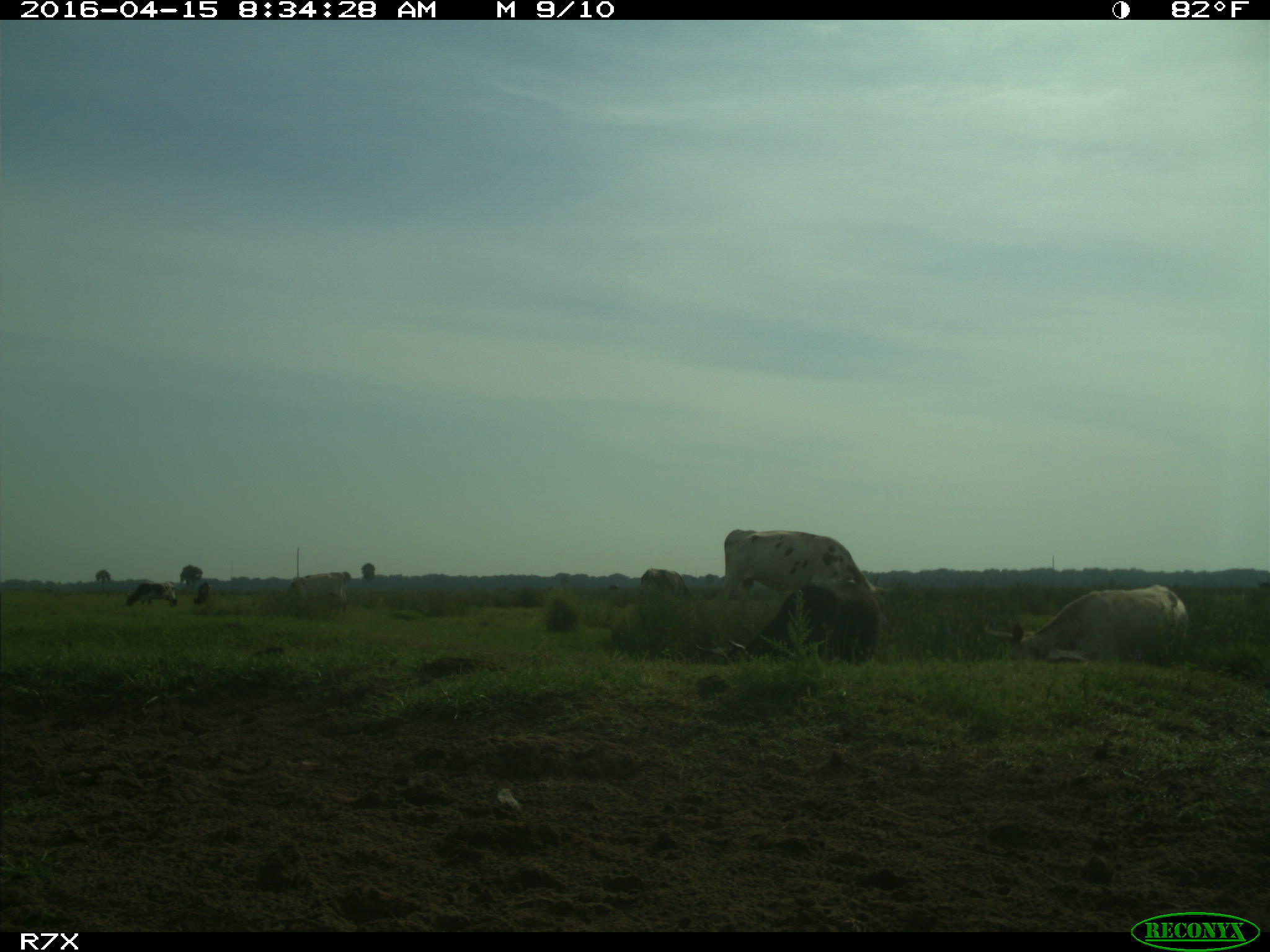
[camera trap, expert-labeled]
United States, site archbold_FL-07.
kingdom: Animalia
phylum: Chordata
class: Mammalia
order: Artiodactyla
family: Bovidae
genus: Bos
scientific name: Bos taurus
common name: domestic cow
Bos taurus (domestic cow).